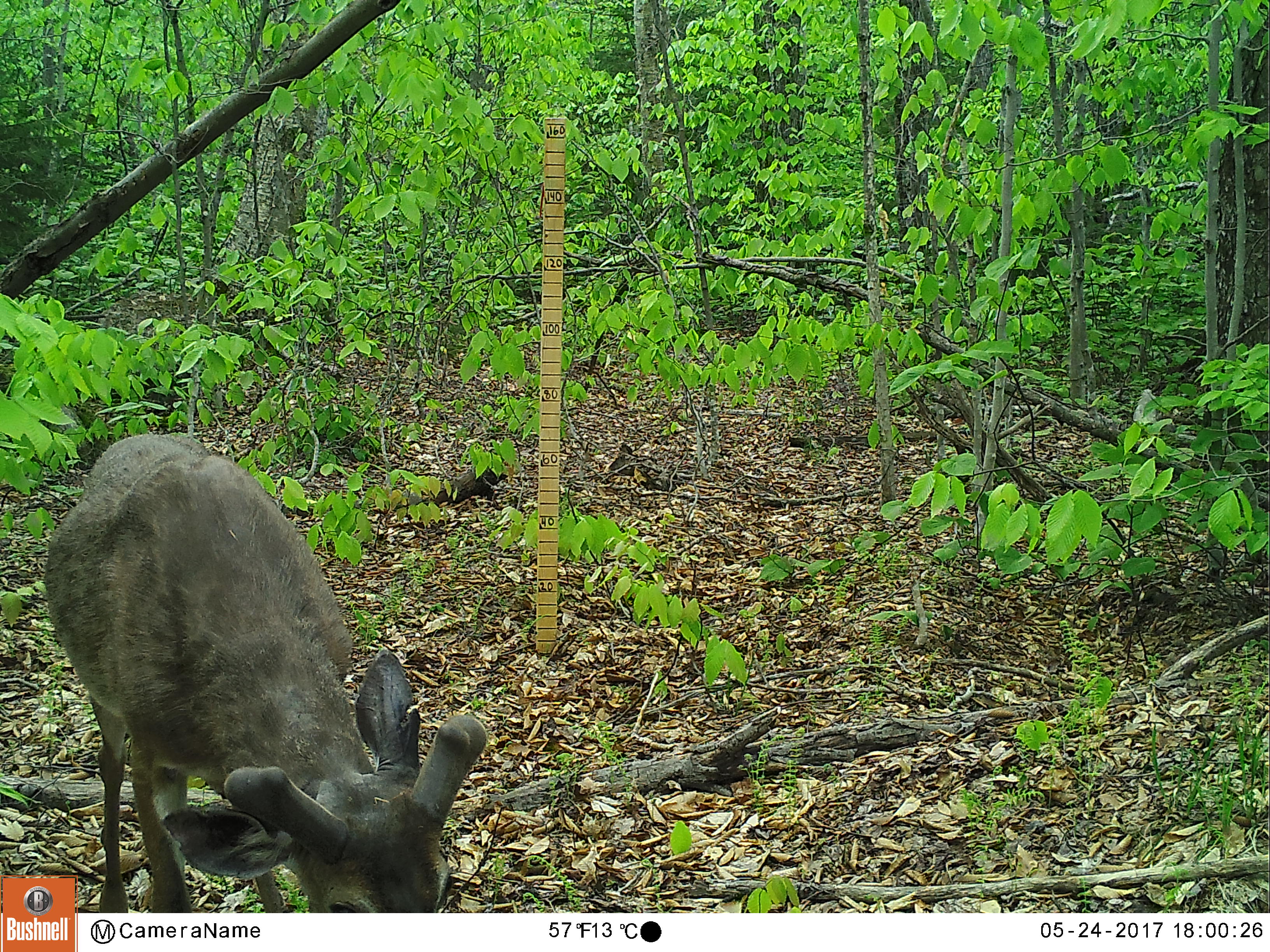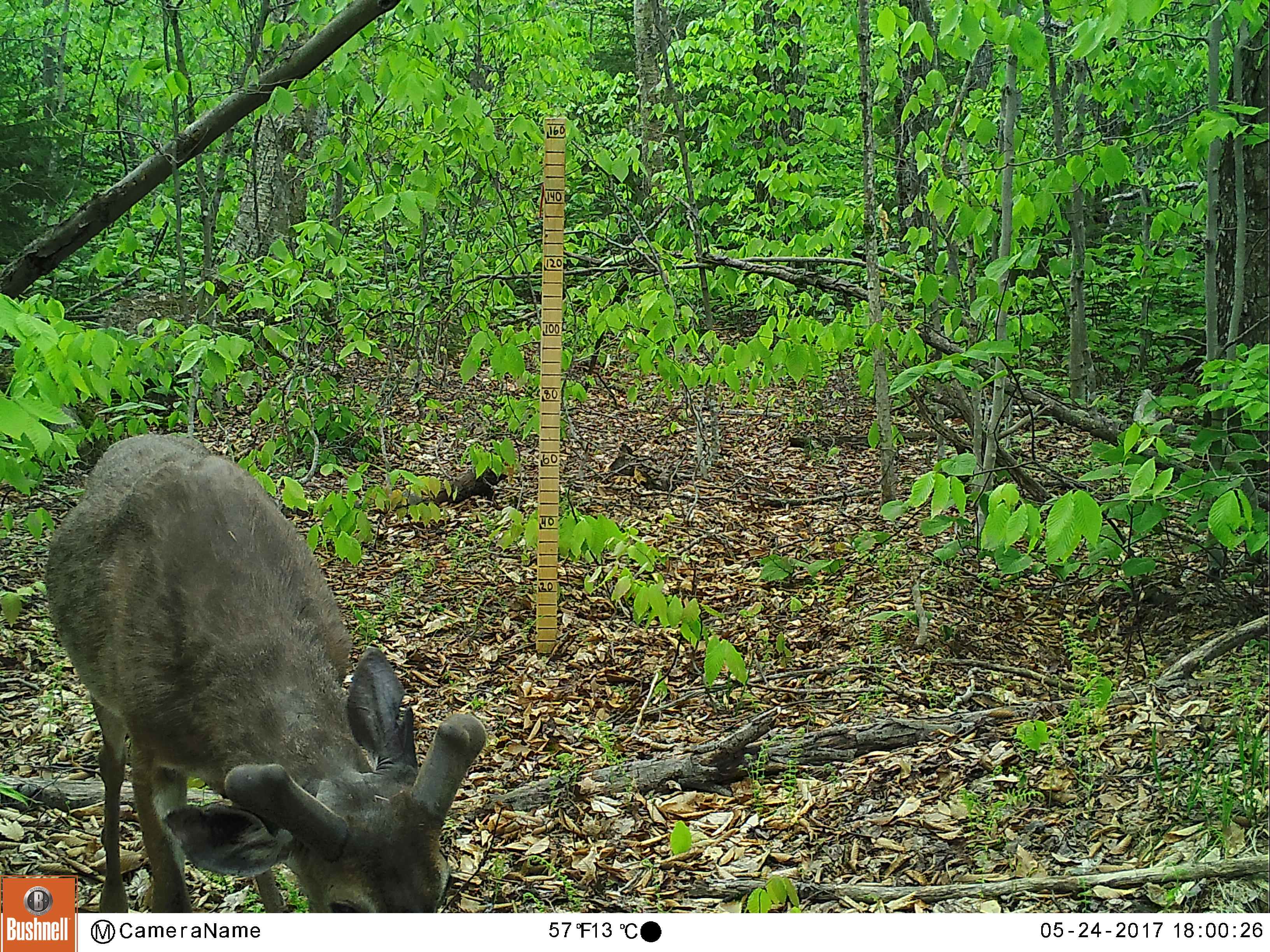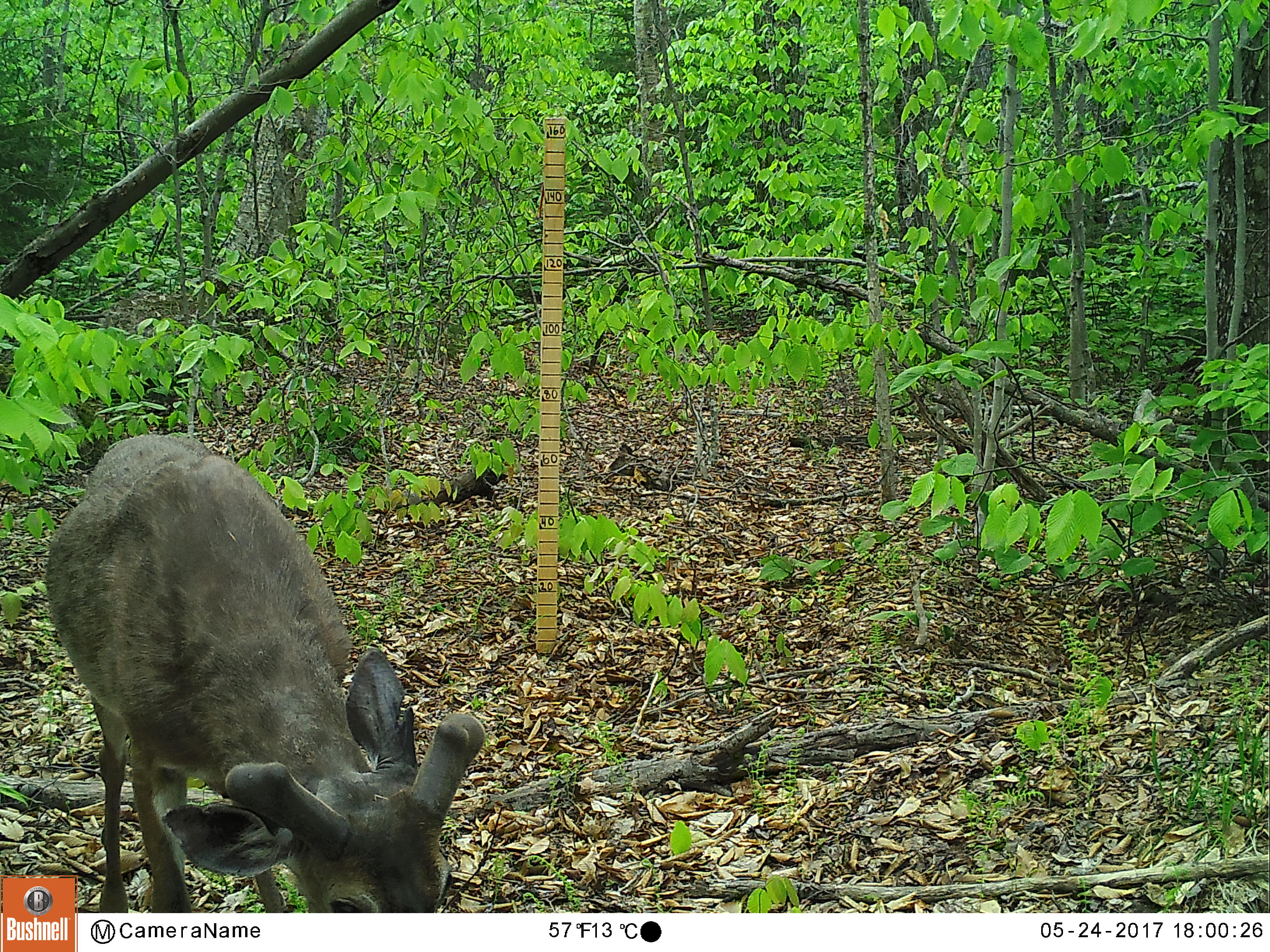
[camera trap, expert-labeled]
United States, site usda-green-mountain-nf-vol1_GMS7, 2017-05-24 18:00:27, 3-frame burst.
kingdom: Animalia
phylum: Chordata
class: Mammalia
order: Artiodactyla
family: Cervidae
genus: Odocoileus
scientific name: Odocoileus virginianus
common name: white-tailed deer